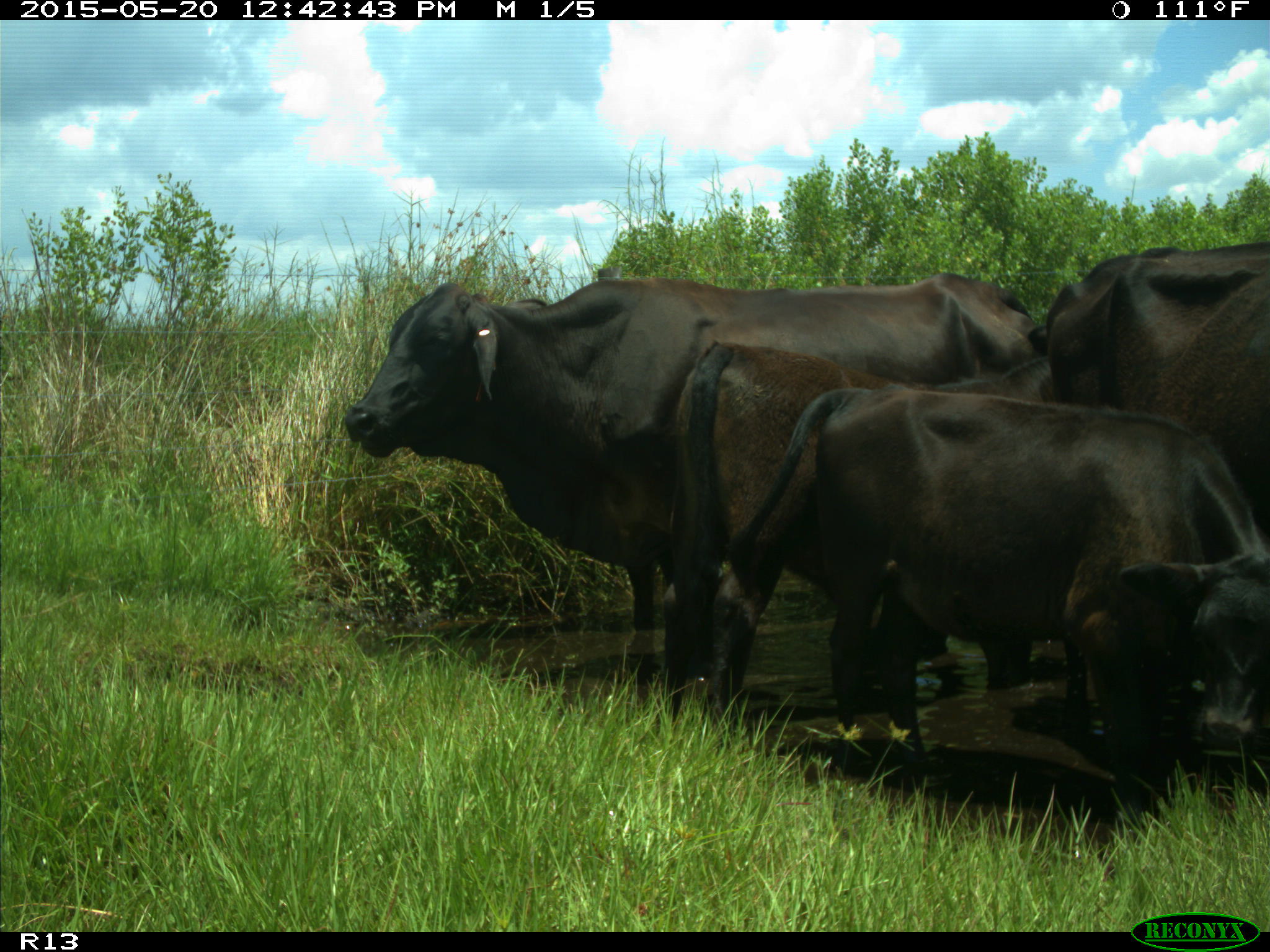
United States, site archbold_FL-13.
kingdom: Animalia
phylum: Chordata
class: Mammalia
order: Artiodactyla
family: Bovidae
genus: Bos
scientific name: Bos taurus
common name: domestic cow